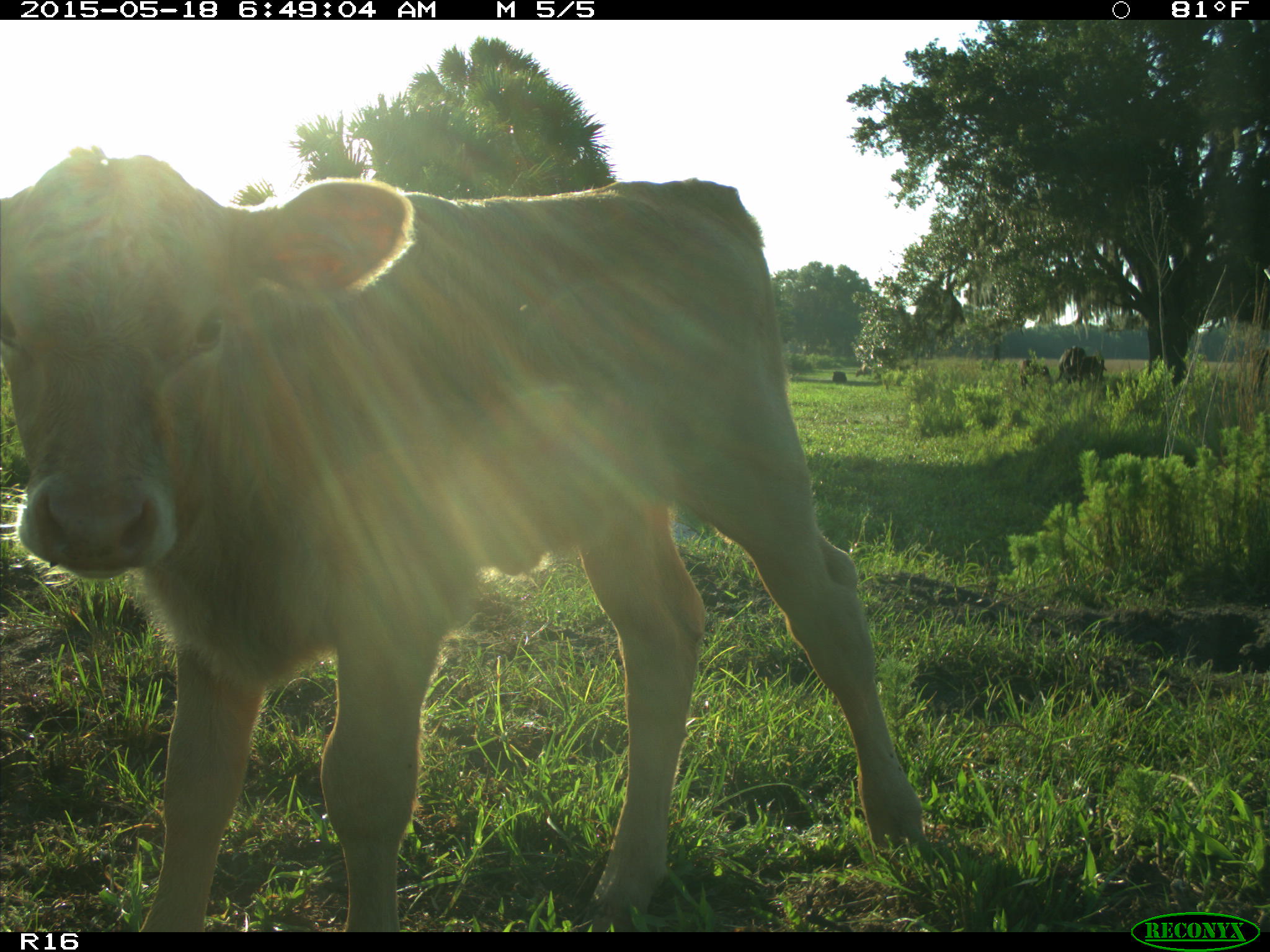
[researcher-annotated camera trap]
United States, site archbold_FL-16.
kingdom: Animalia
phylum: Chordata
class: Mammalia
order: Artiodactyla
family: Bovidae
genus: Bos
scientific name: Bos taurus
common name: domestic cow